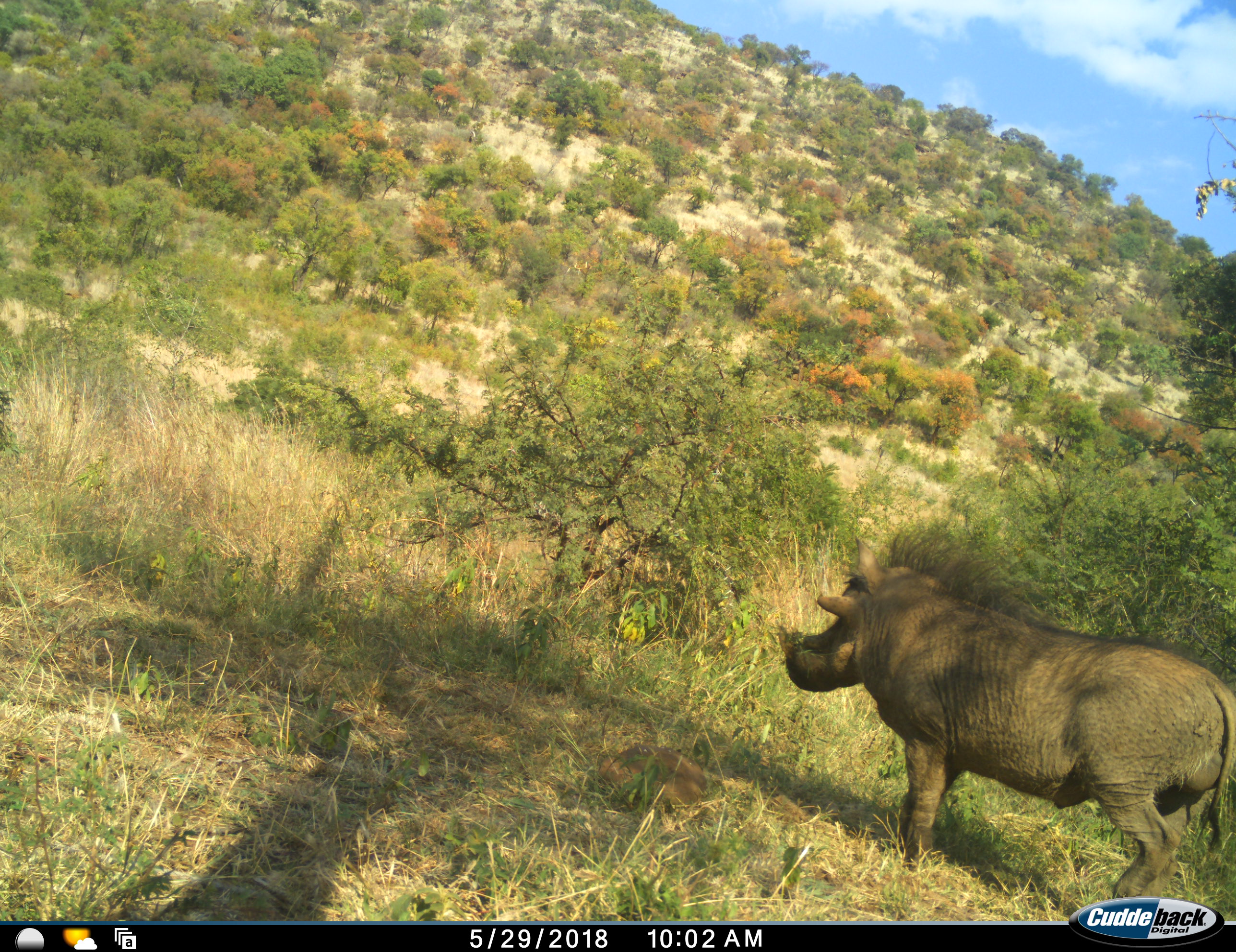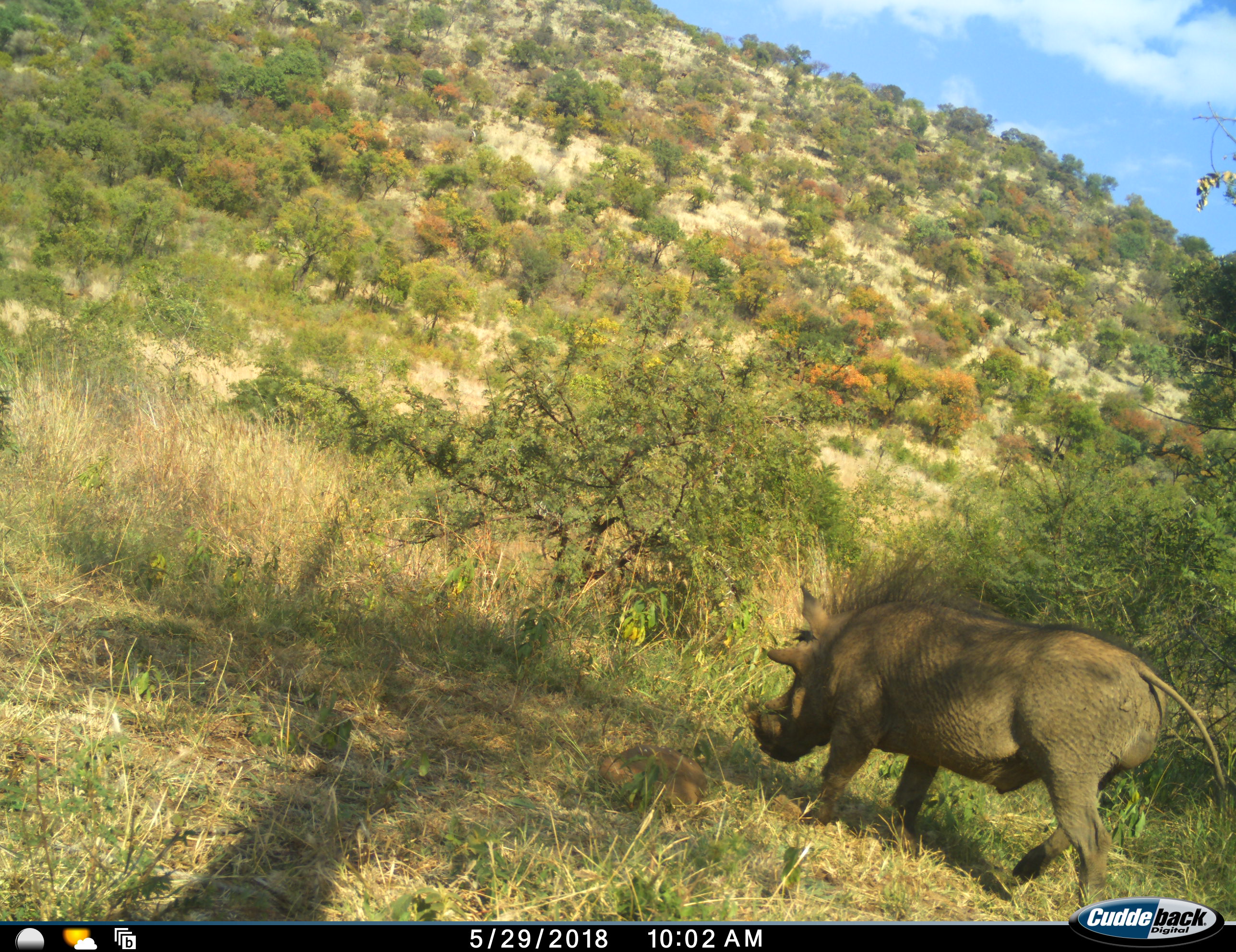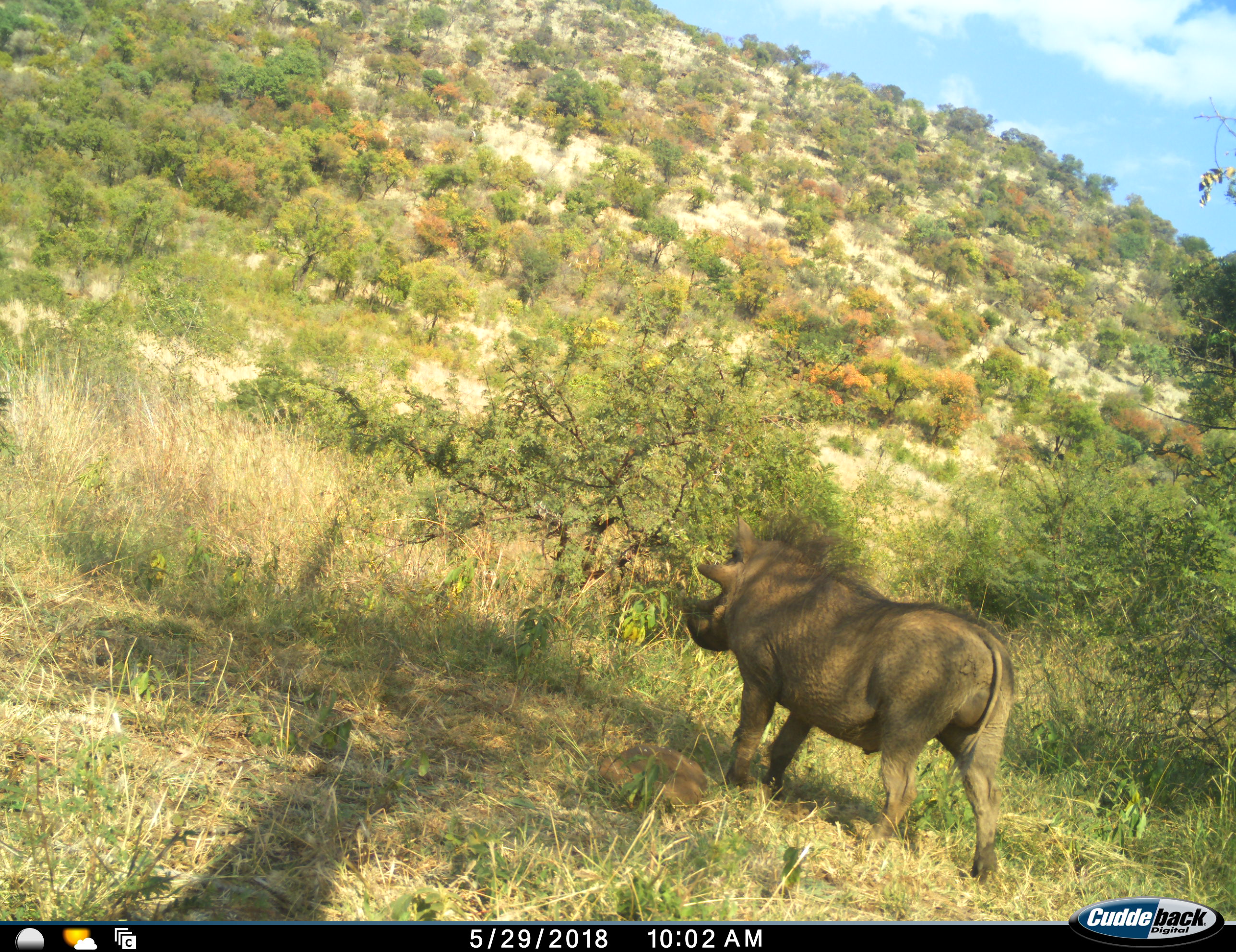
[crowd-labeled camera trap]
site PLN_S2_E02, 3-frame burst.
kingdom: Animalia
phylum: Chordata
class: Mammalia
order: Artiodactyla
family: Suidae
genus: Phacochoerus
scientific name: Phacochoerus africanus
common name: warthog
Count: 1.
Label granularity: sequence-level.